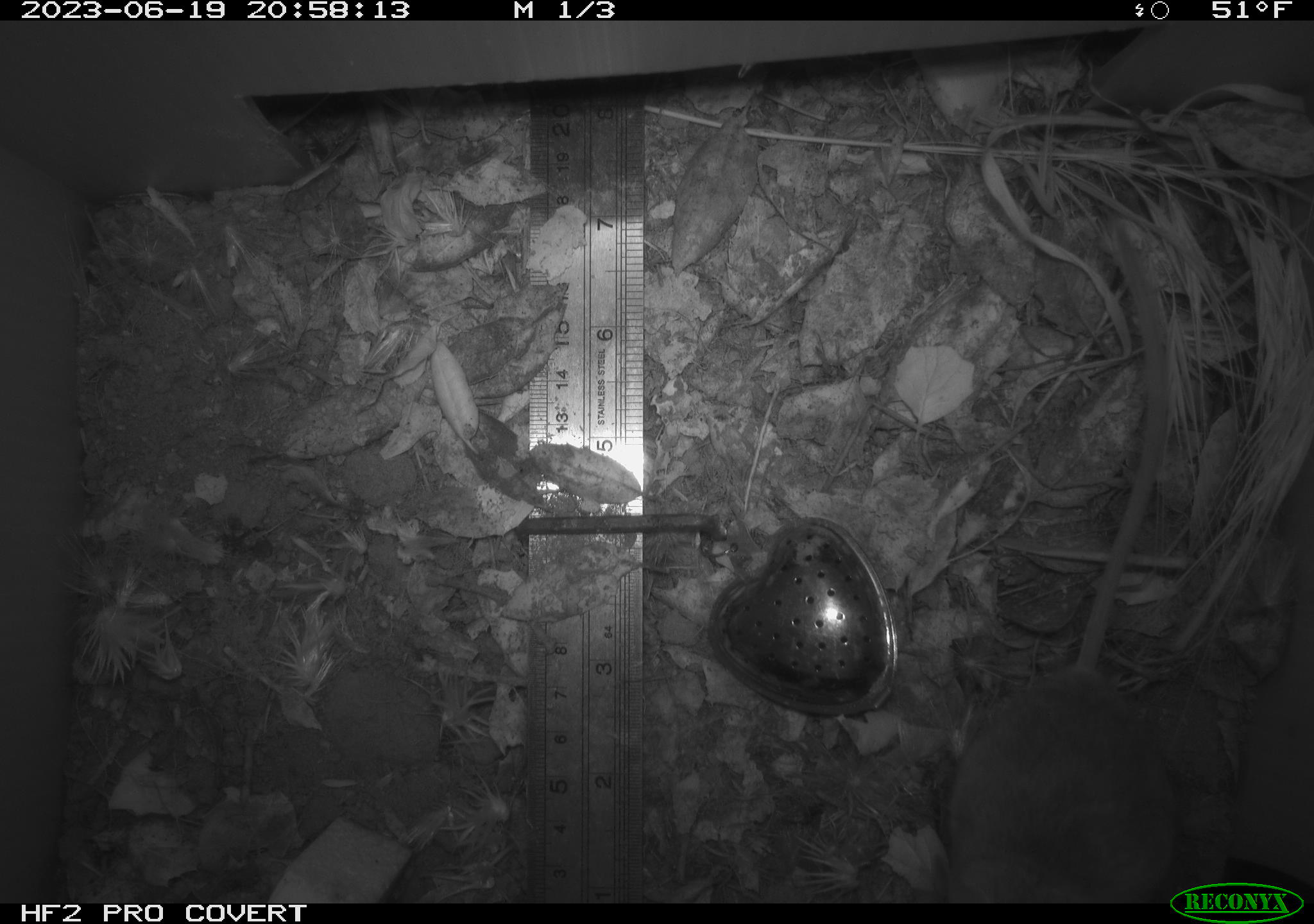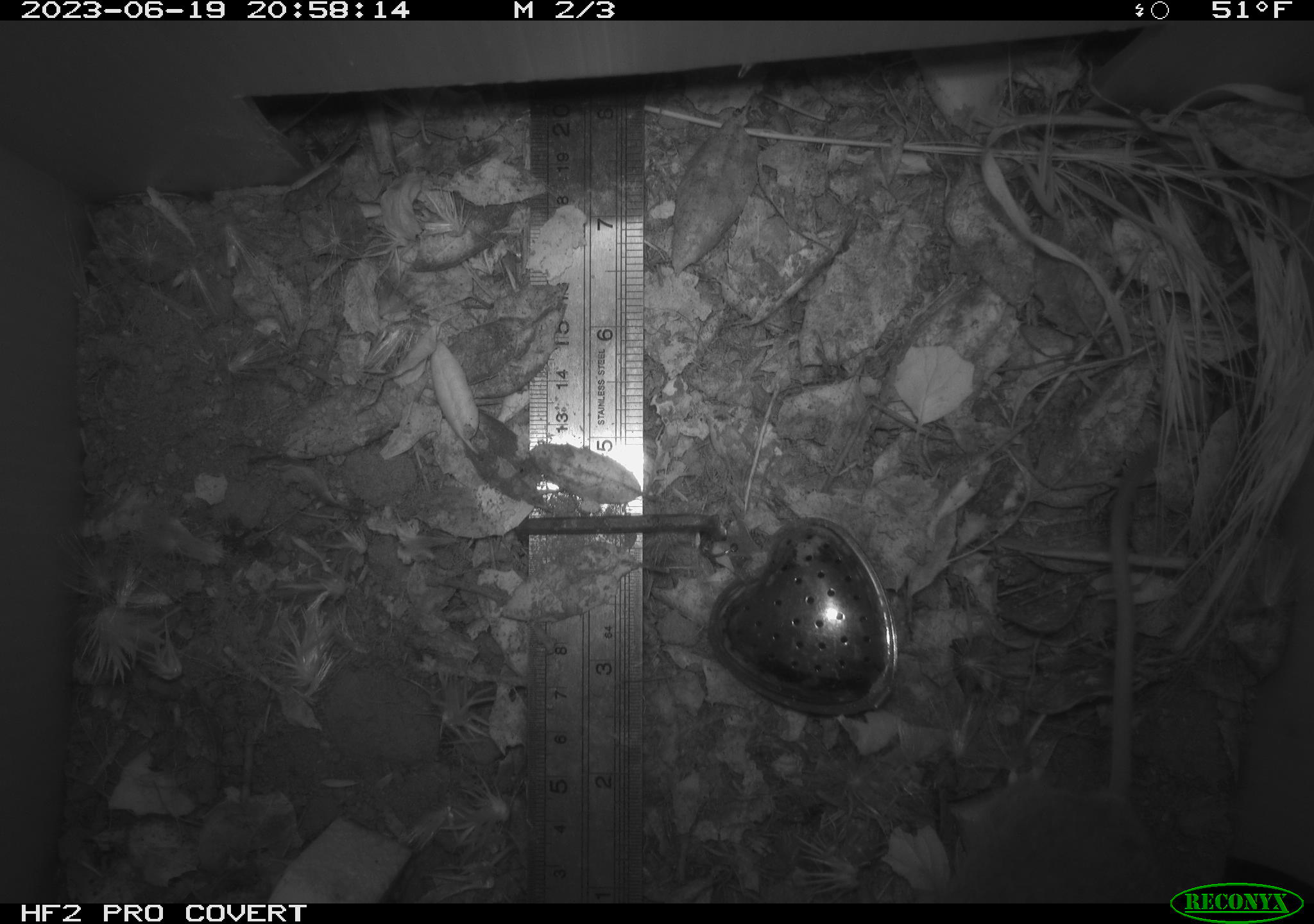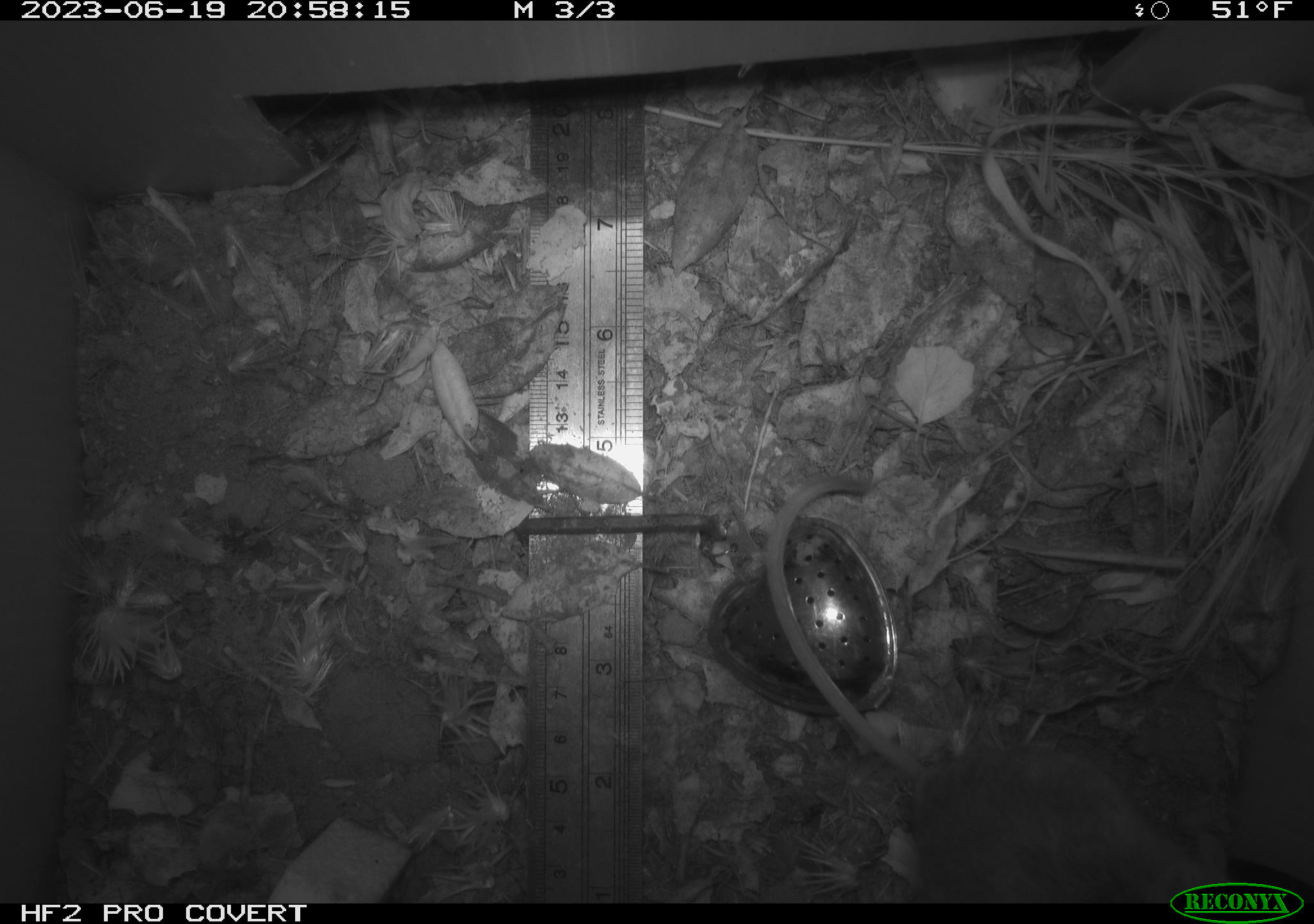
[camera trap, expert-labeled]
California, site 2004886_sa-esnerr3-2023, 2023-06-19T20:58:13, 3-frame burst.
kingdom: Animalia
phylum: Chordata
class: Mammalia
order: Rodentia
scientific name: Rodentia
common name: mouse species